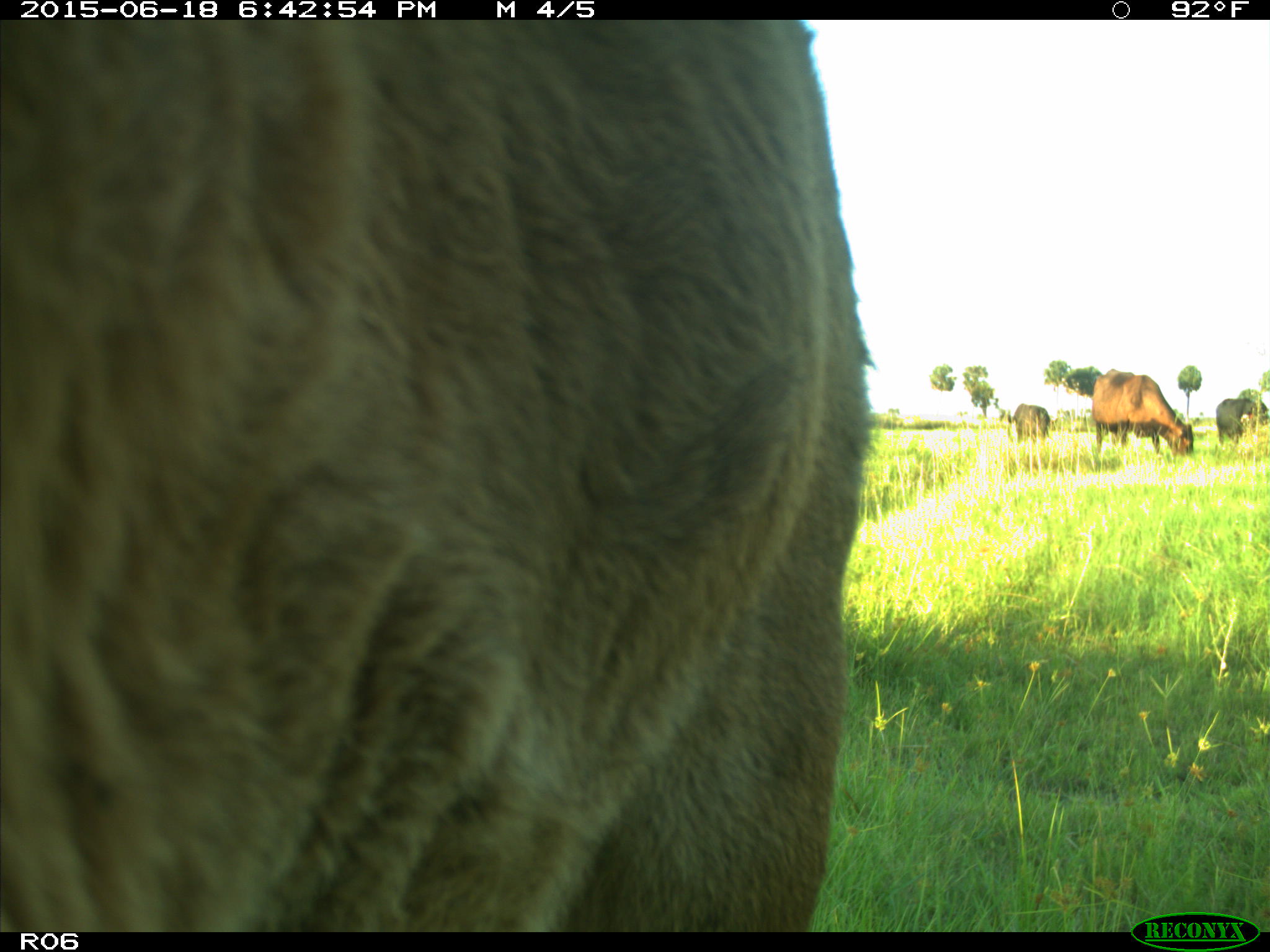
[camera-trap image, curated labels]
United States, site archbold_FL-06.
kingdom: Animalia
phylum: Chordata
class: Mammalia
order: Artiodactyla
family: Bovidae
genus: Bos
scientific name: Bos taurus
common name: domestic cow